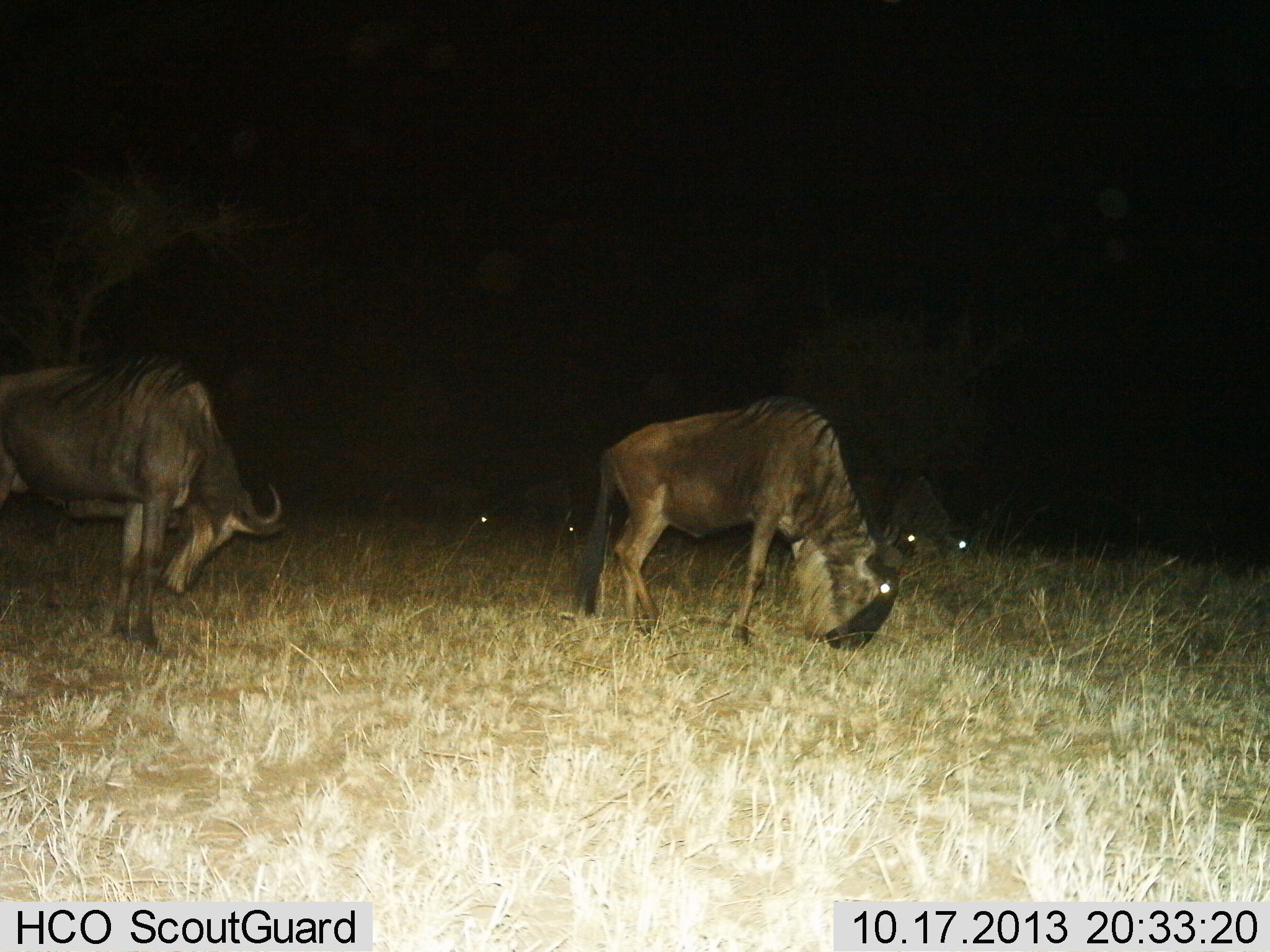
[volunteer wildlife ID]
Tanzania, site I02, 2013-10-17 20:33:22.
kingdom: Animalia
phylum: Chordata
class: Mammalia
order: Artiodactyla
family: Bovidae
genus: Connochaetes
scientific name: Connochaetes taurinus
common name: blue wildebeest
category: wildebeest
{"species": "wildebeest (blue wildebeest) (Connochaetes taurinus)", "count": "5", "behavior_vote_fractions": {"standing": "10%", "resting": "0%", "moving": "10%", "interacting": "0%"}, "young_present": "0%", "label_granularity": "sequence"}